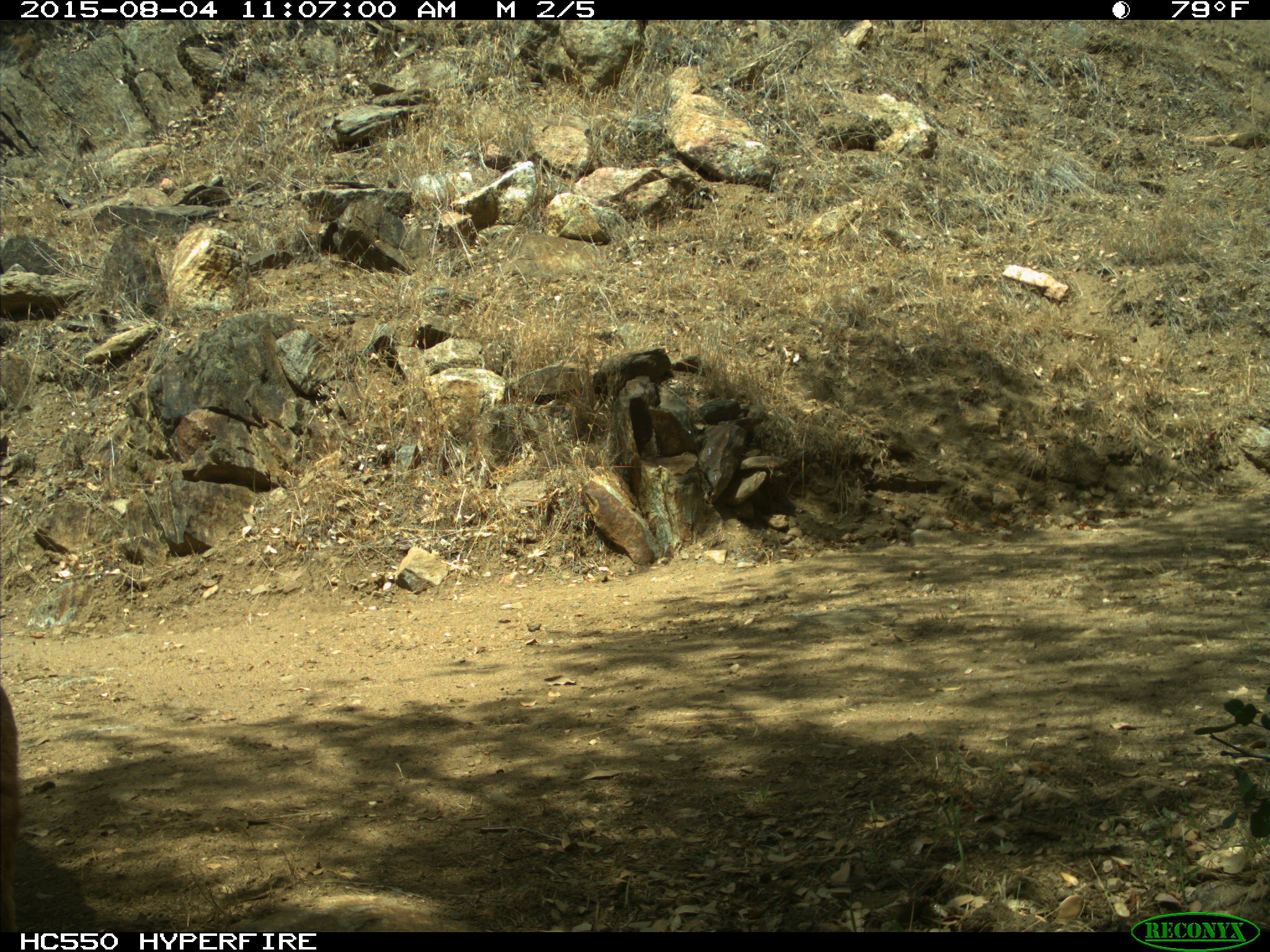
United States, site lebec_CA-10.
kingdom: Animalia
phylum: Chordata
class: Mammalia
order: Carnivora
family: Felidae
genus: Lynx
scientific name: Lynx rufus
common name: bobcat